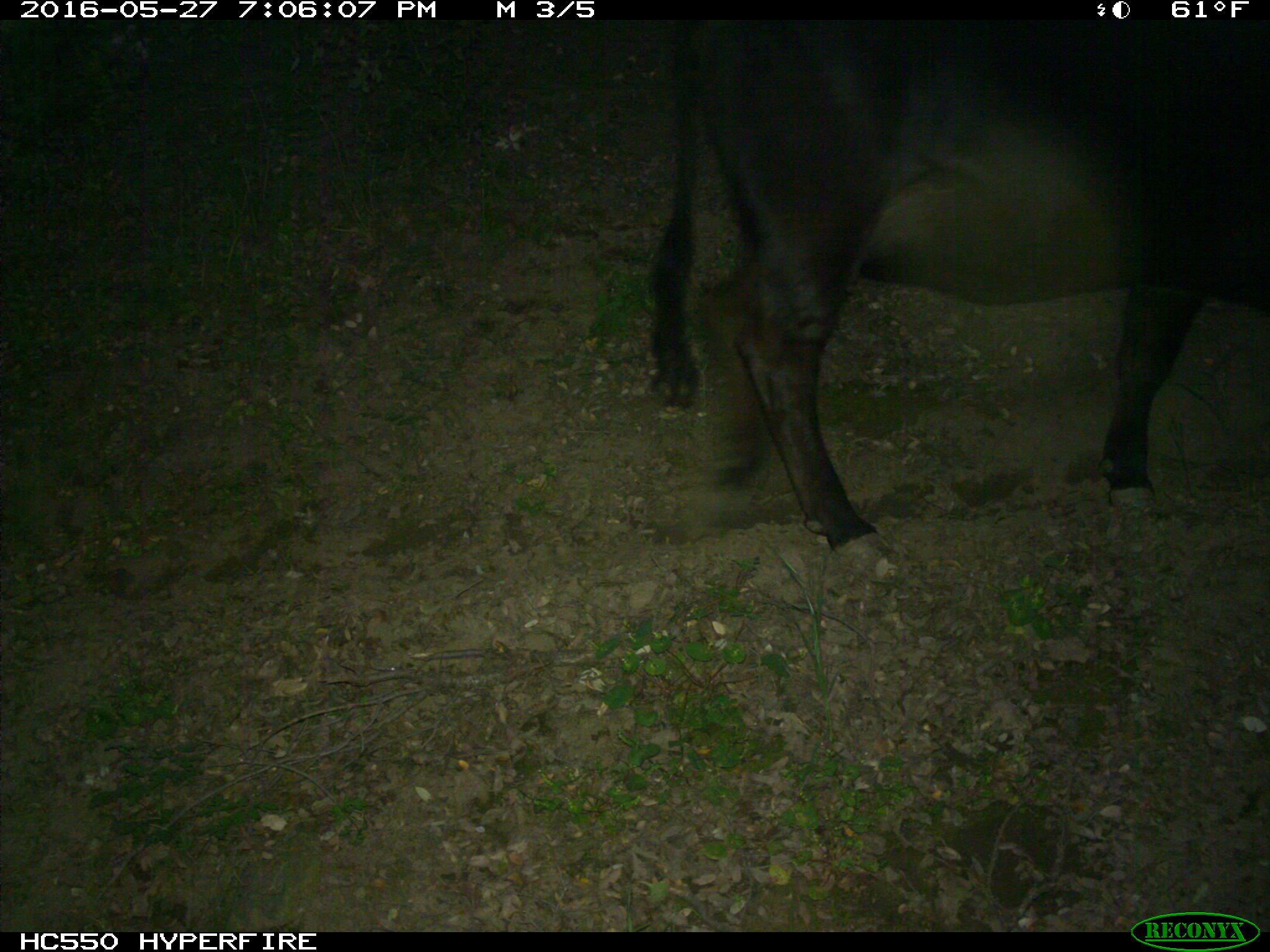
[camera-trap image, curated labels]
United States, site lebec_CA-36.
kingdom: Animalia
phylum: Chordata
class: Mammalia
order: Artiodactyla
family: Bovidae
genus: Bos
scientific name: Bos taurus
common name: domestic cow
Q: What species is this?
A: Bos taurus (domestic cow).